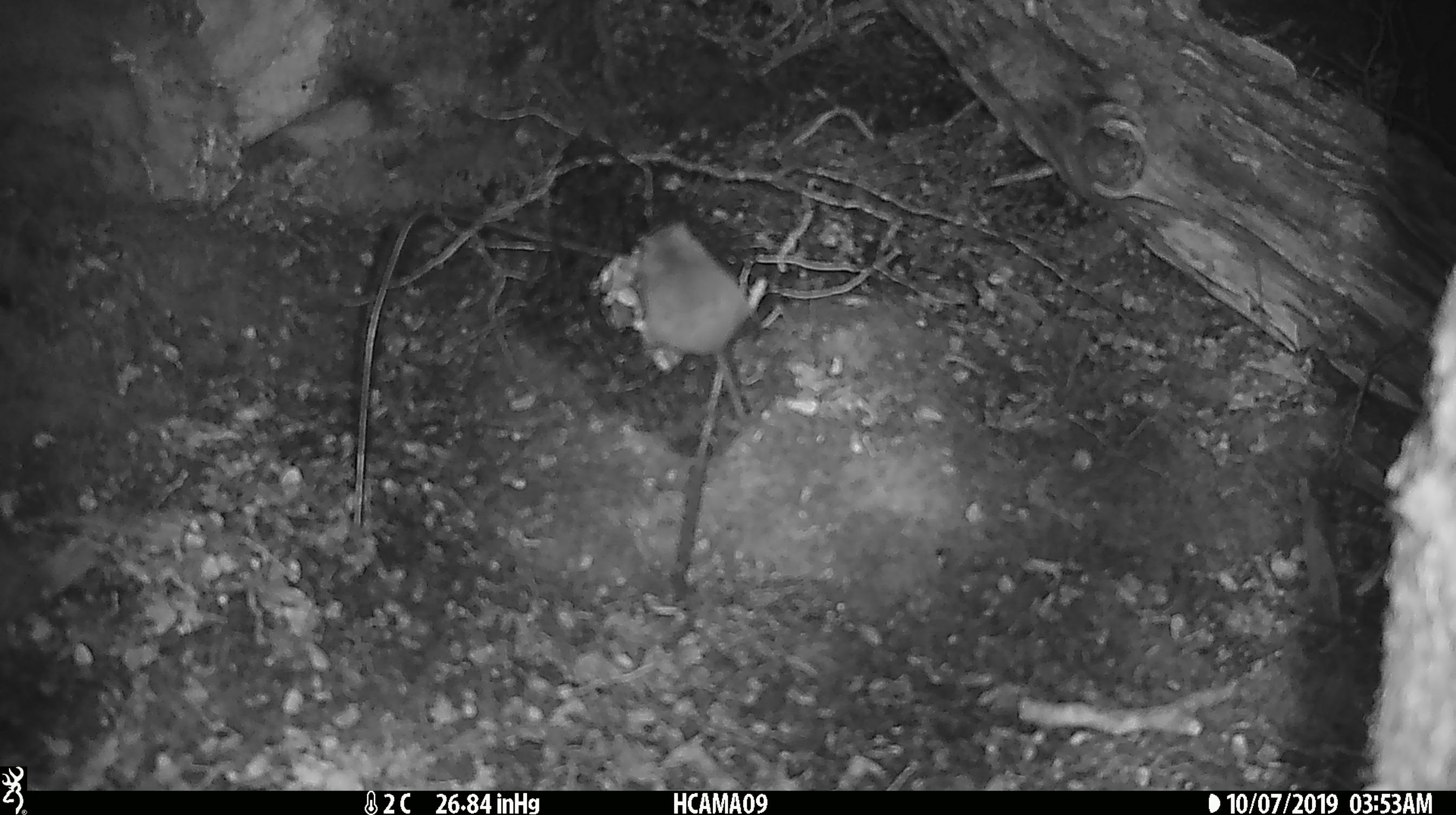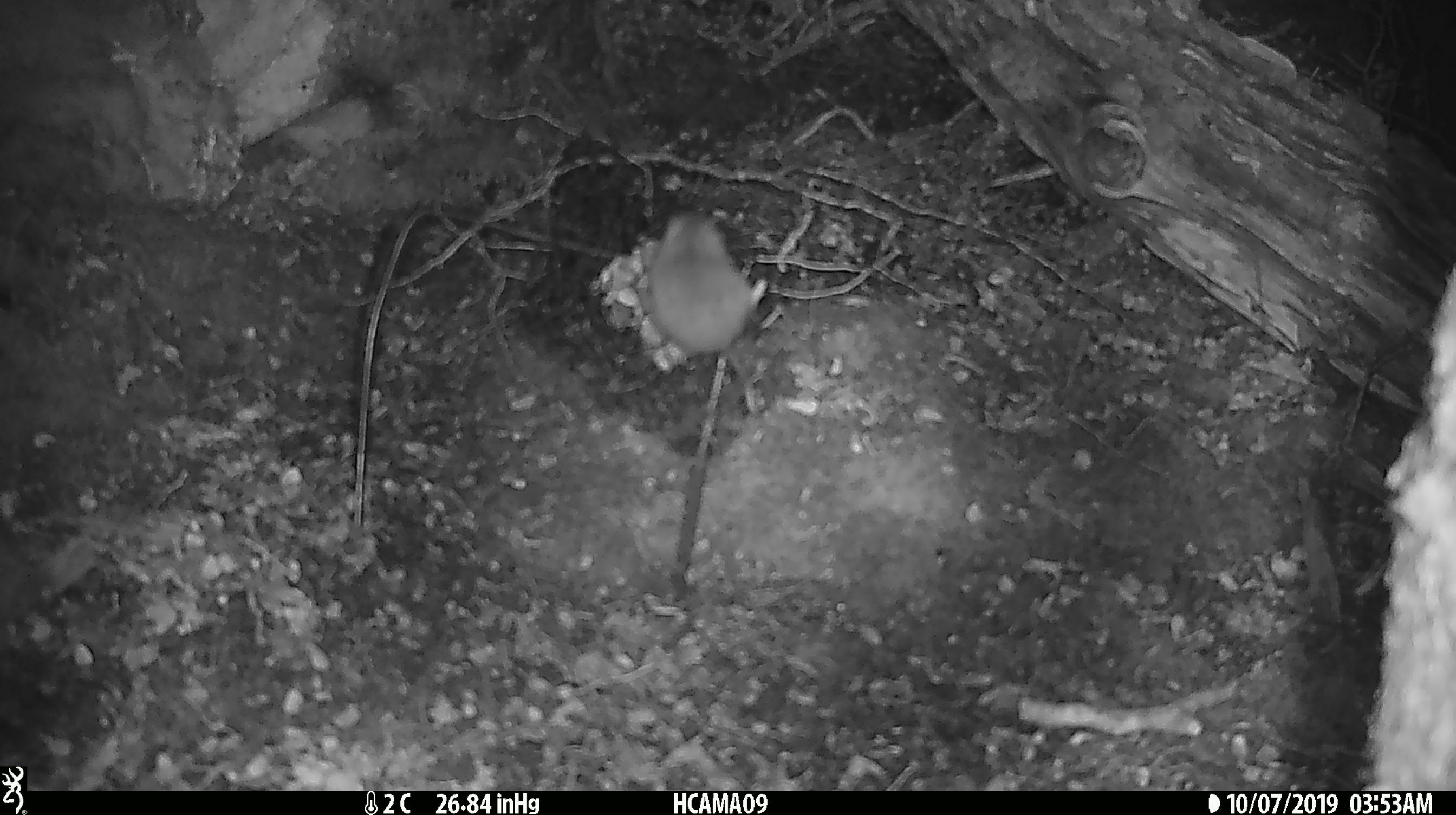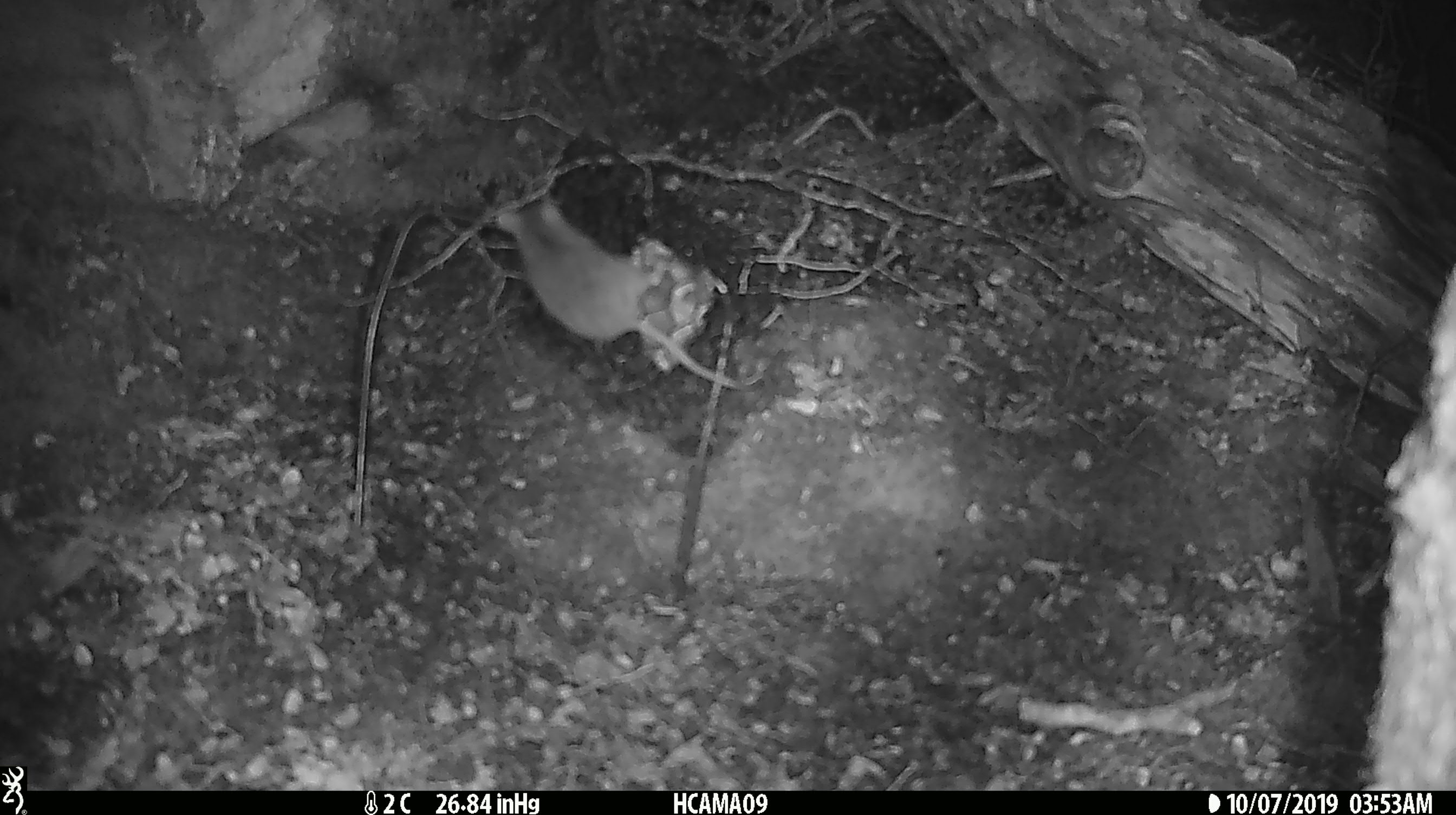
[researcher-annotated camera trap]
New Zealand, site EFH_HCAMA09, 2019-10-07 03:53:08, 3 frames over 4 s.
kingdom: Animalia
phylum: Chordata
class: Mammalia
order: Rodentia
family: Muridae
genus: Mus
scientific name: Mus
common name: mouse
Mouse (Mus).